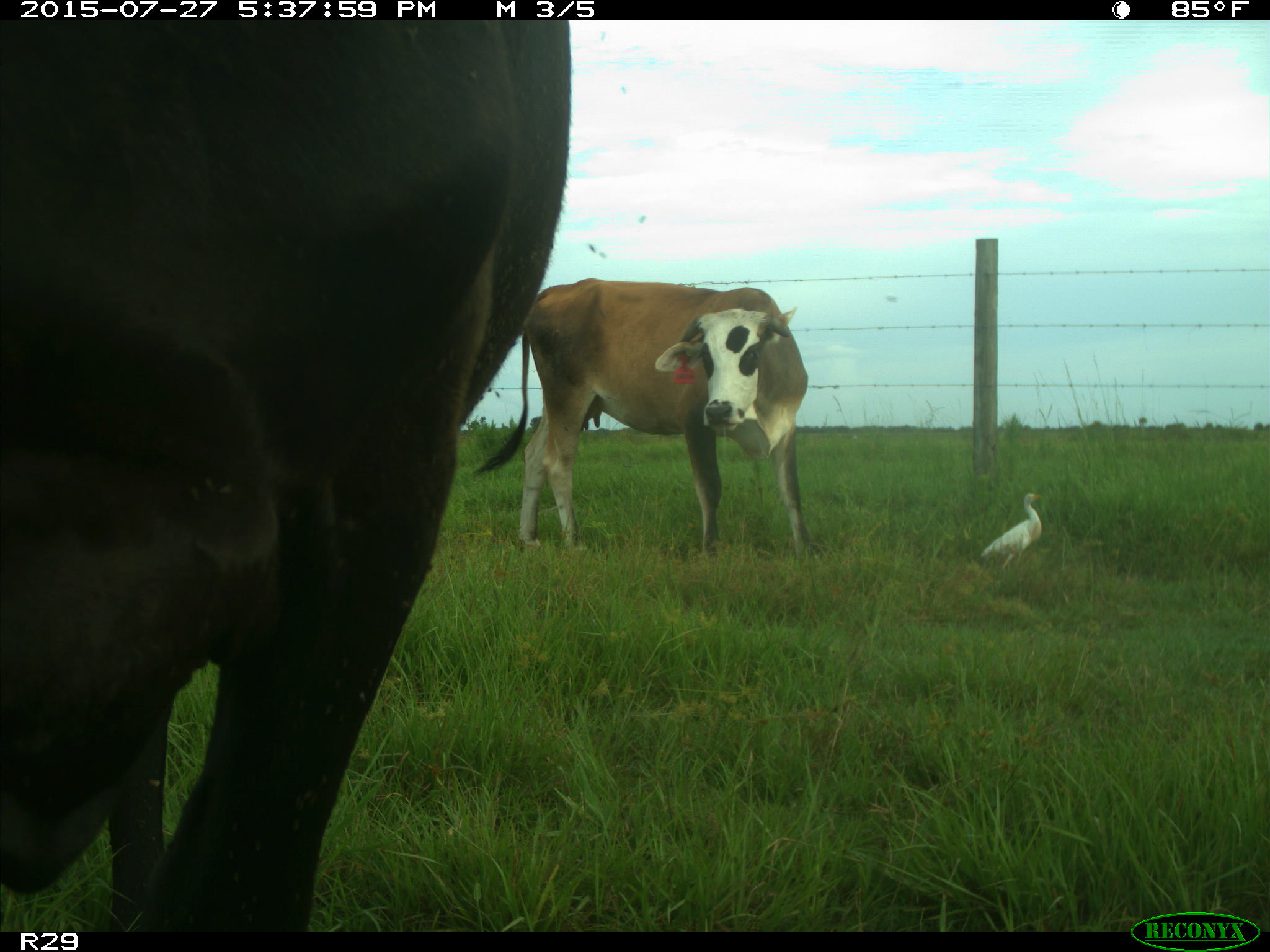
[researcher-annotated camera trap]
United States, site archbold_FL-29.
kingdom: Animalia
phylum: Chordata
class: Mammalia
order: Artiodactyla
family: Bovidae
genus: Bos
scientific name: Bos taurus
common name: domestic cow